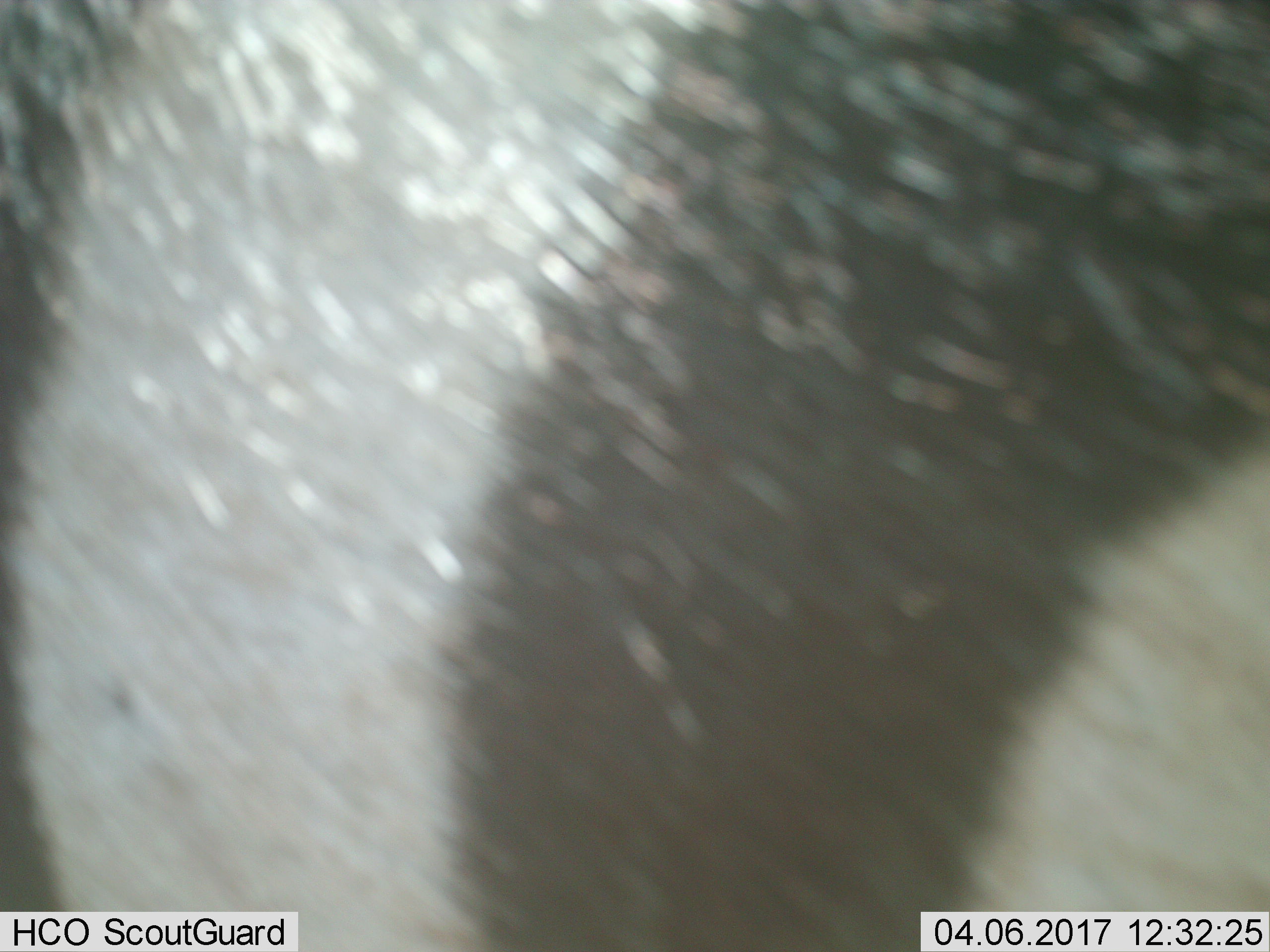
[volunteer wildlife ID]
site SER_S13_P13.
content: unidentified animal